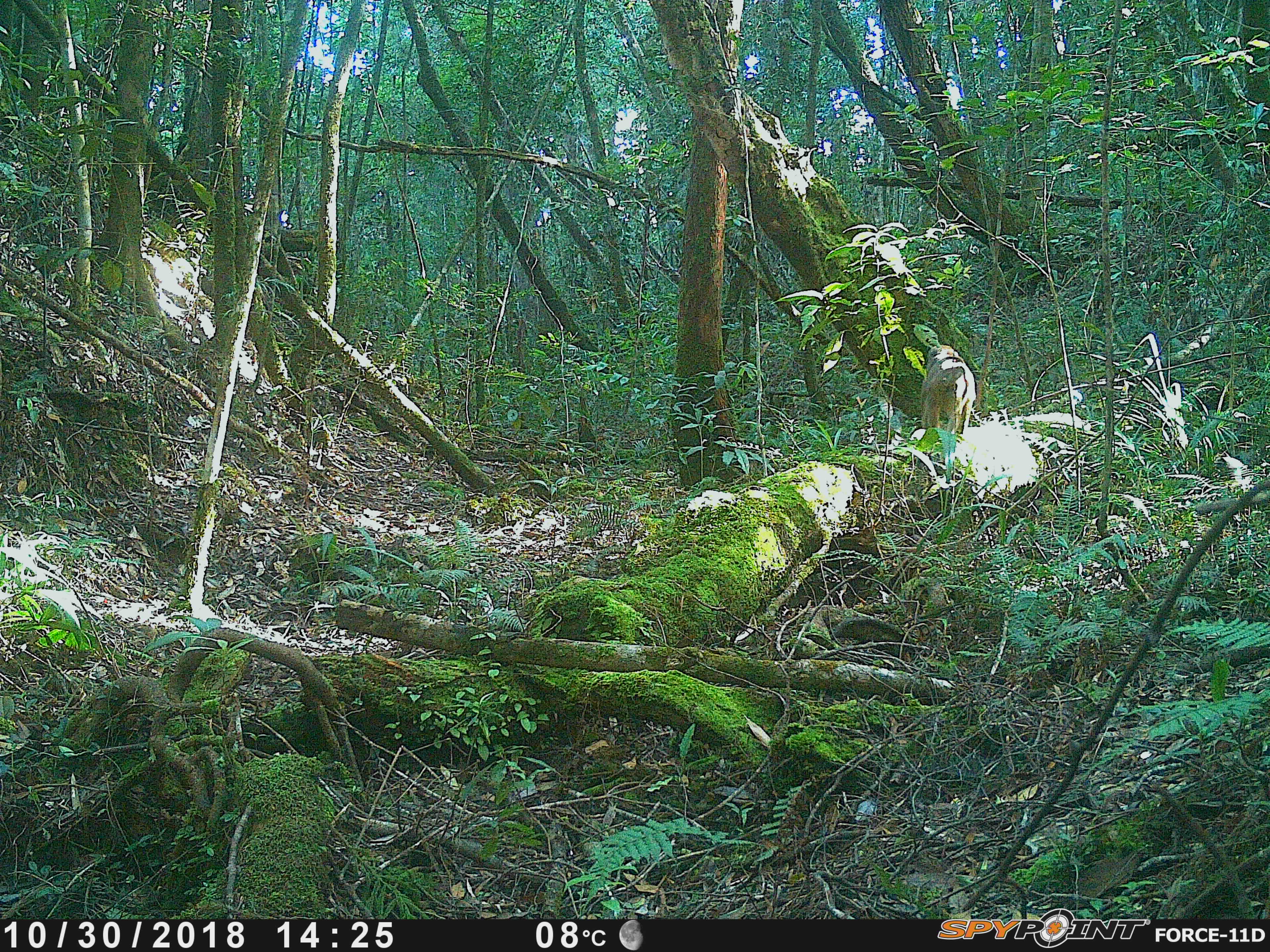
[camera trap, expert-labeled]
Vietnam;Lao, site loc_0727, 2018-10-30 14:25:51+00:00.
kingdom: Animalia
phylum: Chordata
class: Mammalia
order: Primates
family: Cercopithecidae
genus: Macaca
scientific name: Macaca arctoides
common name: stump-tailed macaque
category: stump tailed macaque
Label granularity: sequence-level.